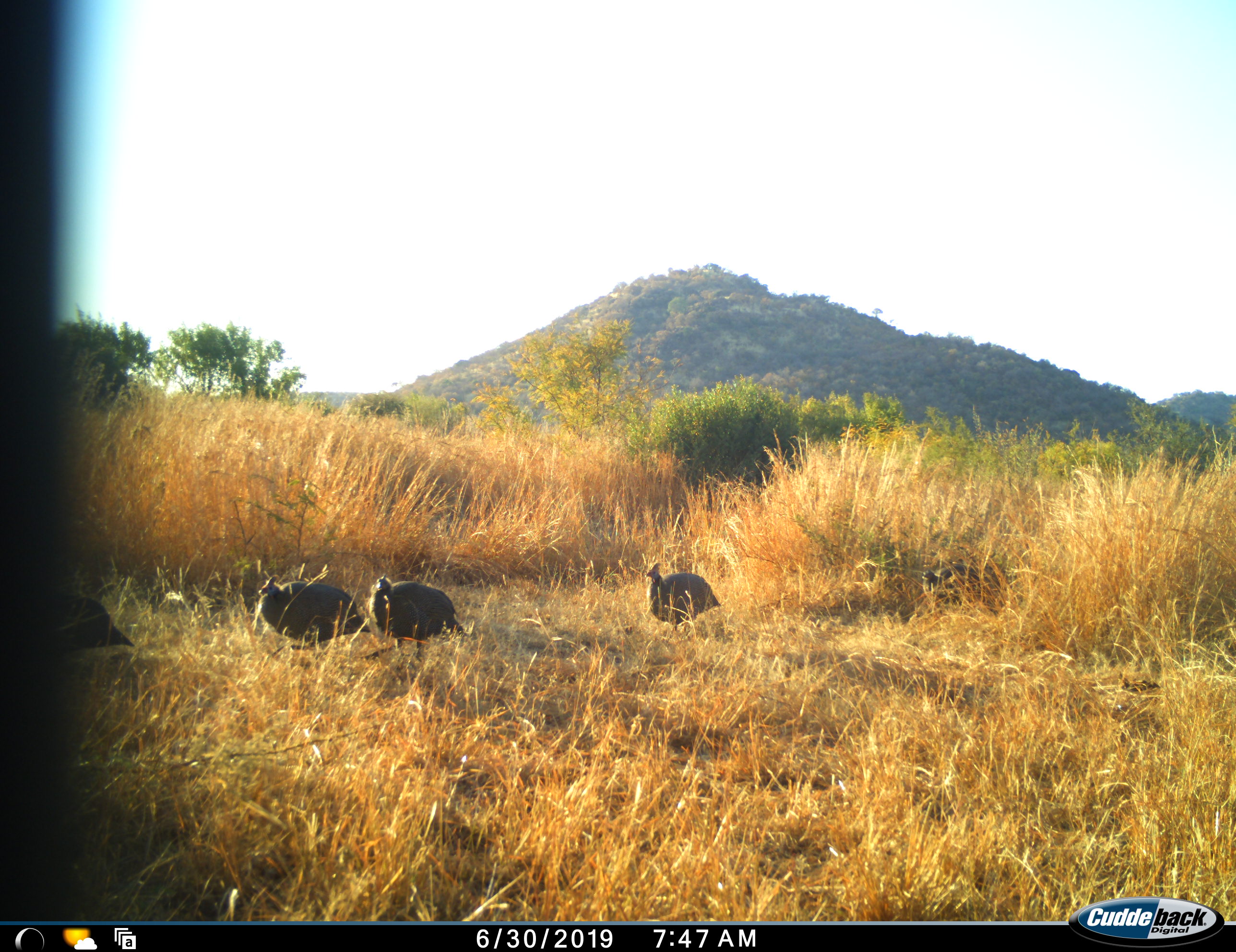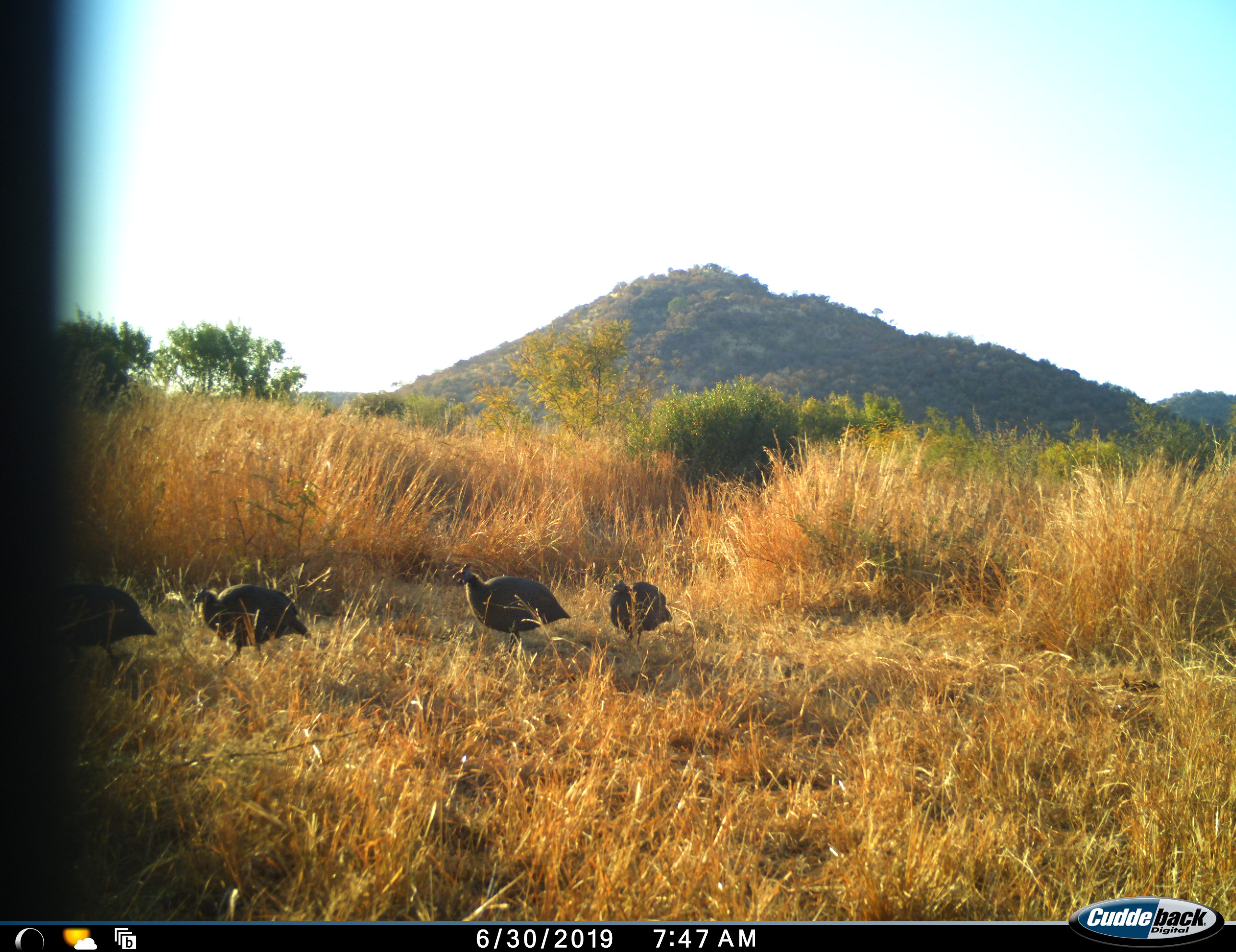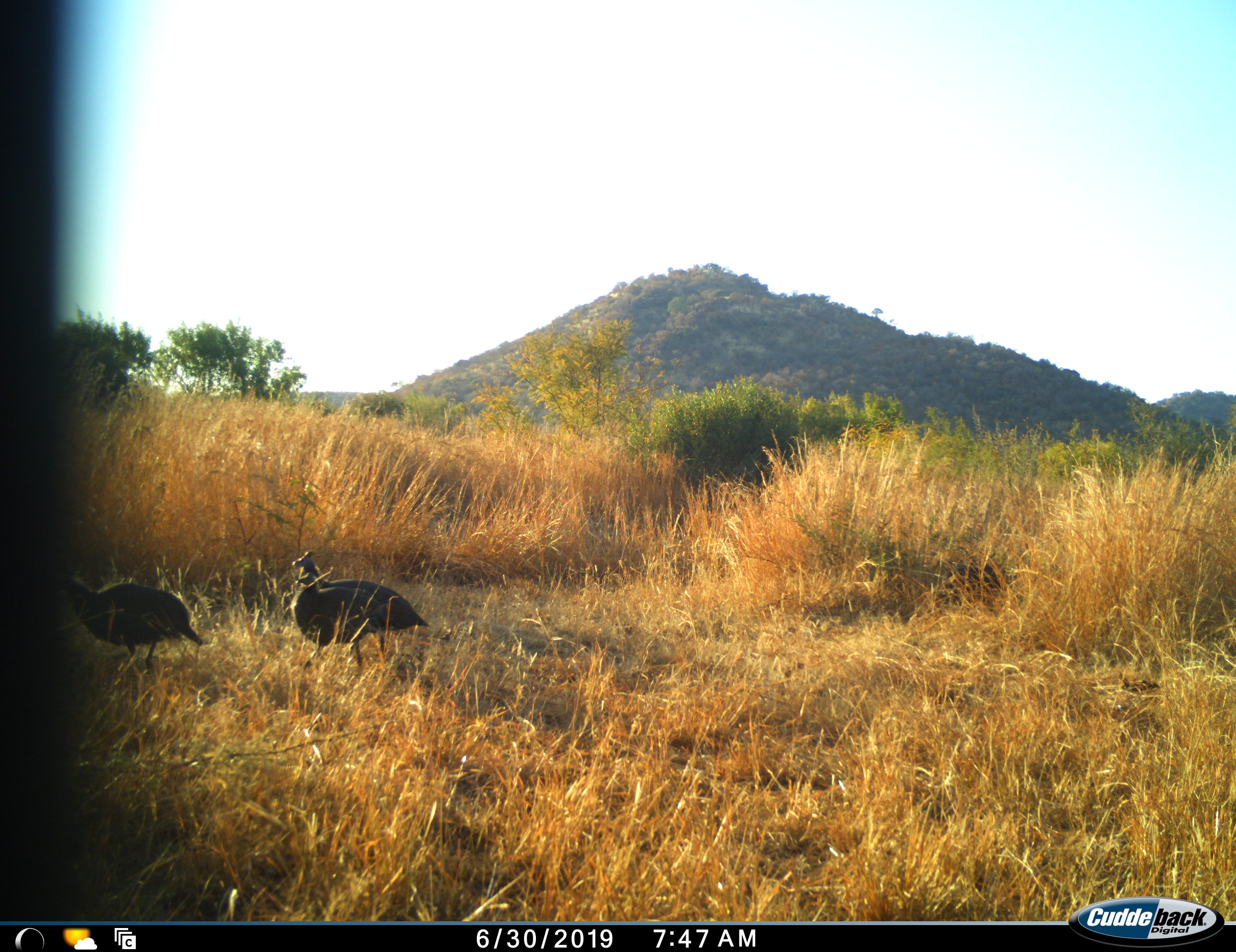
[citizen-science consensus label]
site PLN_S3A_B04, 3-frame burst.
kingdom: Animalia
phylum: Chordata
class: Aves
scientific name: Aves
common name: bird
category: birdother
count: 5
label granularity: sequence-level